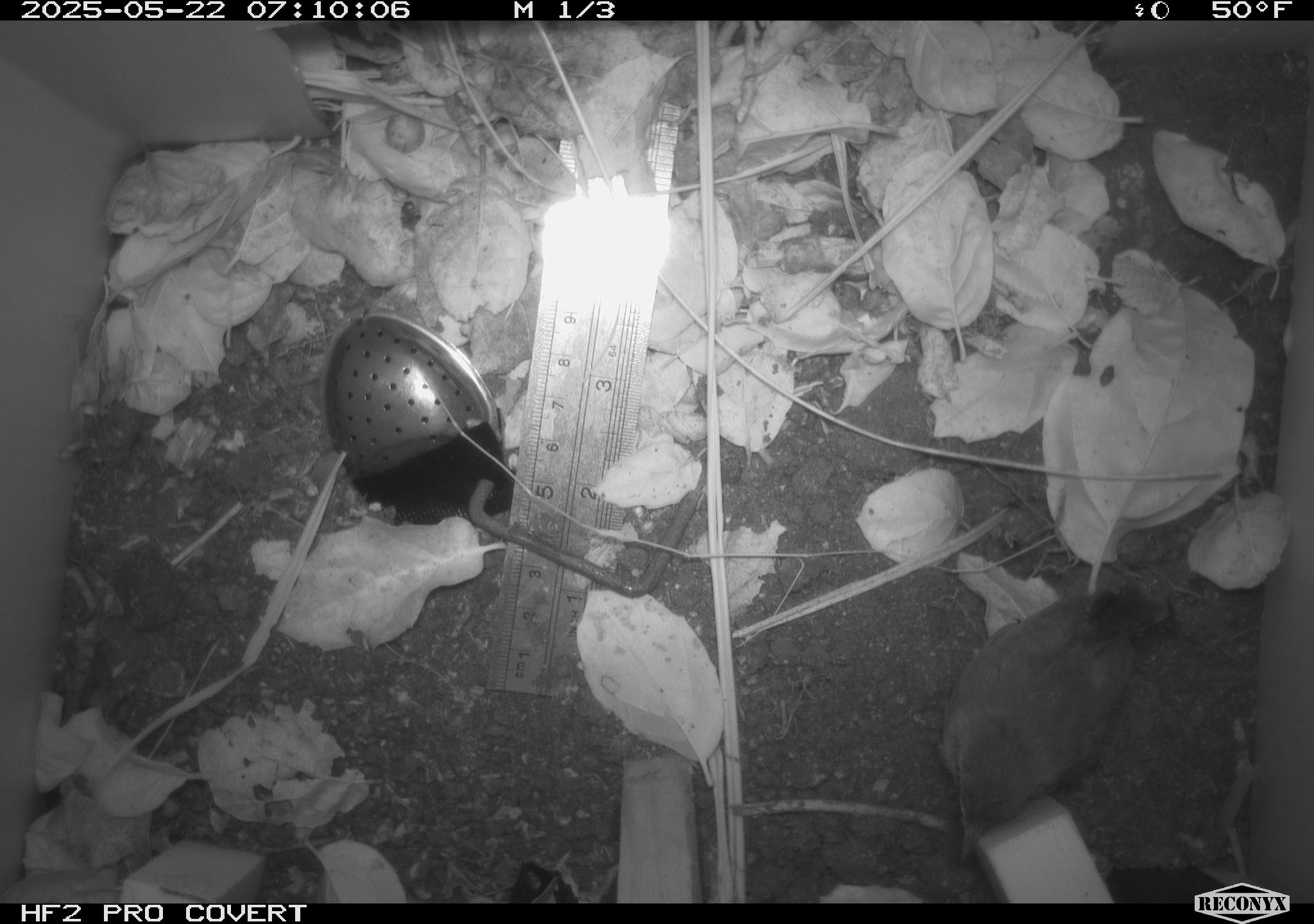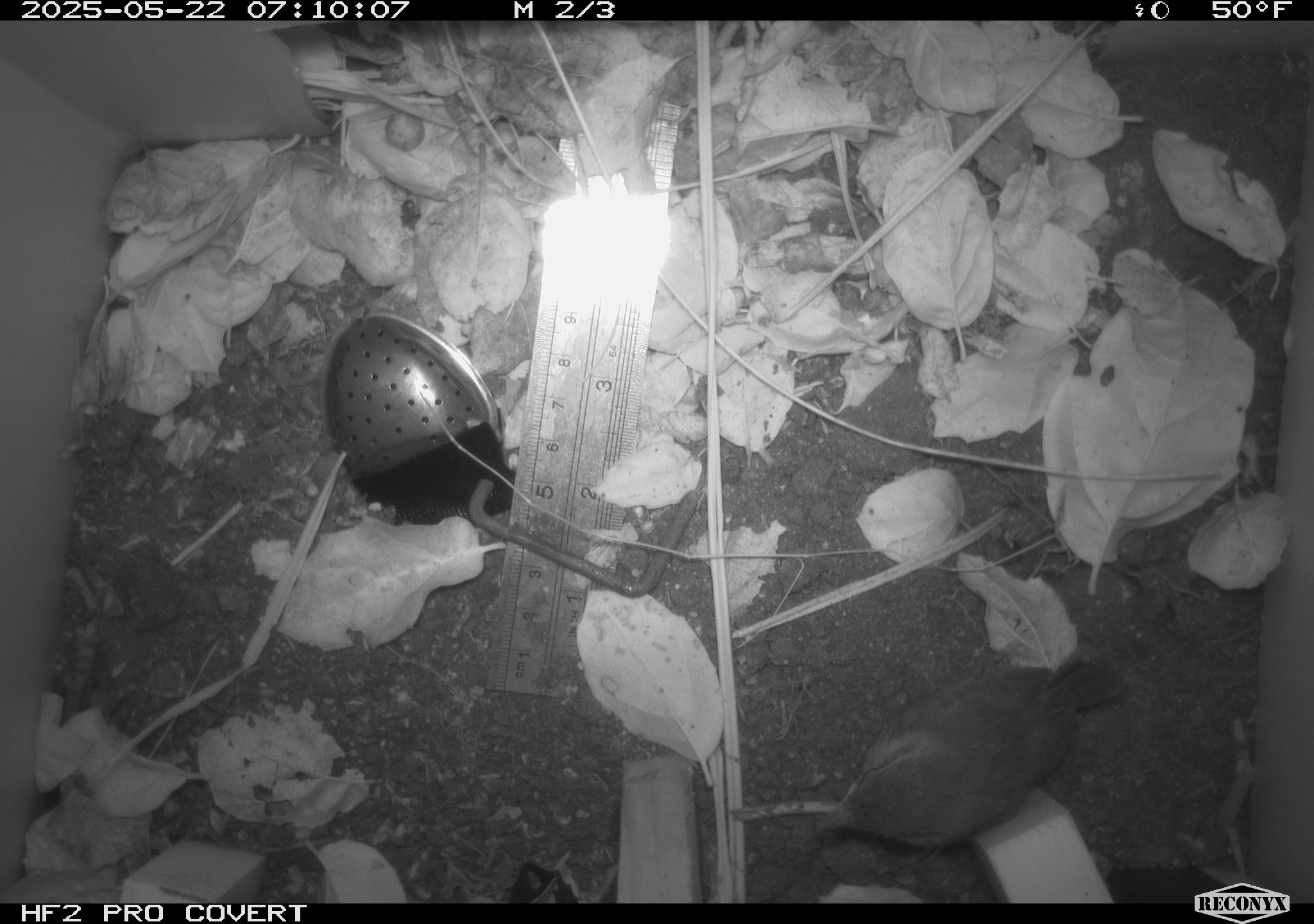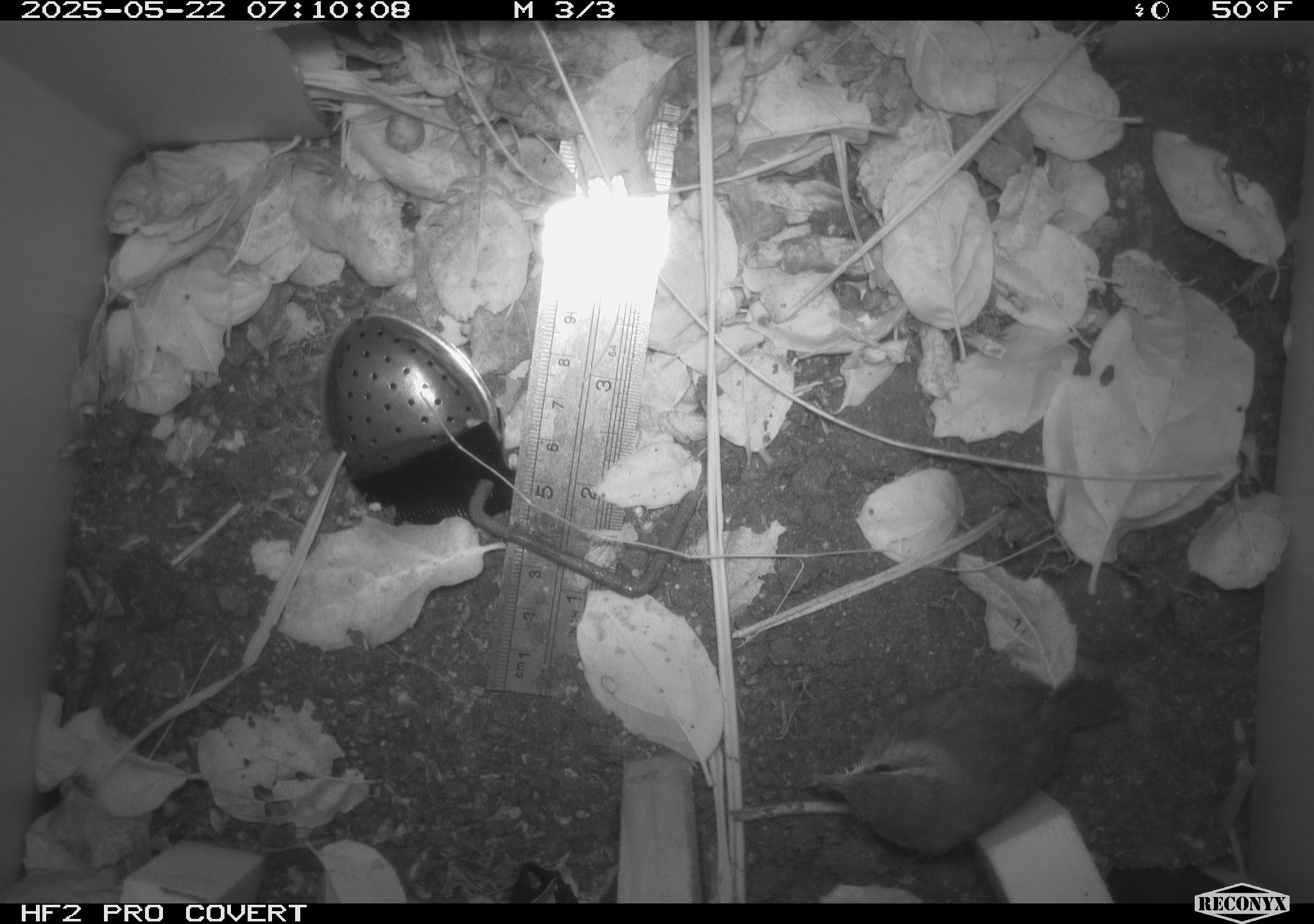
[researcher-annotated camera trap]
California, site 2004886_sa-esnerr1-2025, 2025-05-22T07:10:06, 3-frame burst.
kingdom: Animalia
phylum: Chordata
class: Aves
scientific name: Aves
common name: bird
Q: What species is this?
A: Bird (Aves).